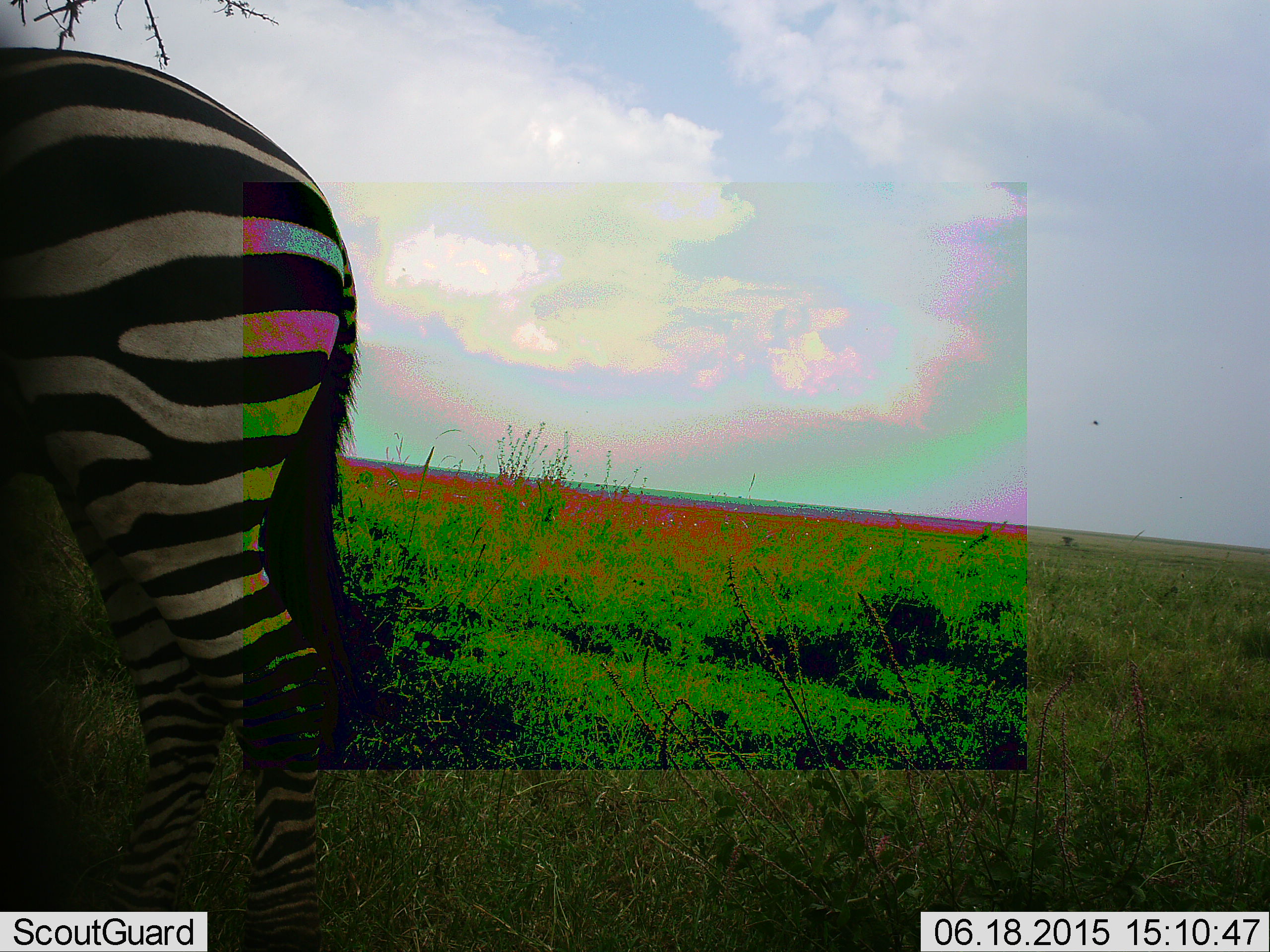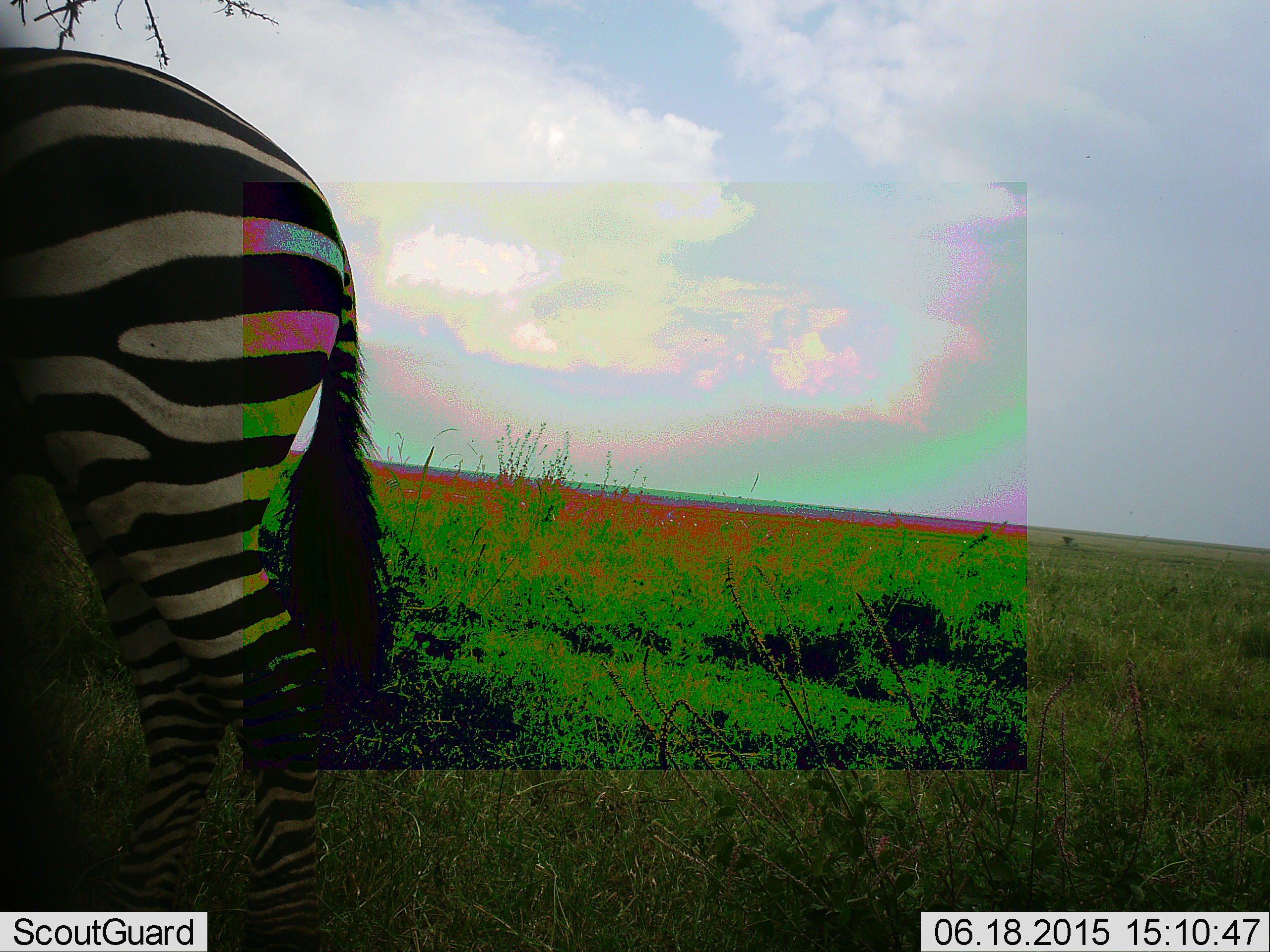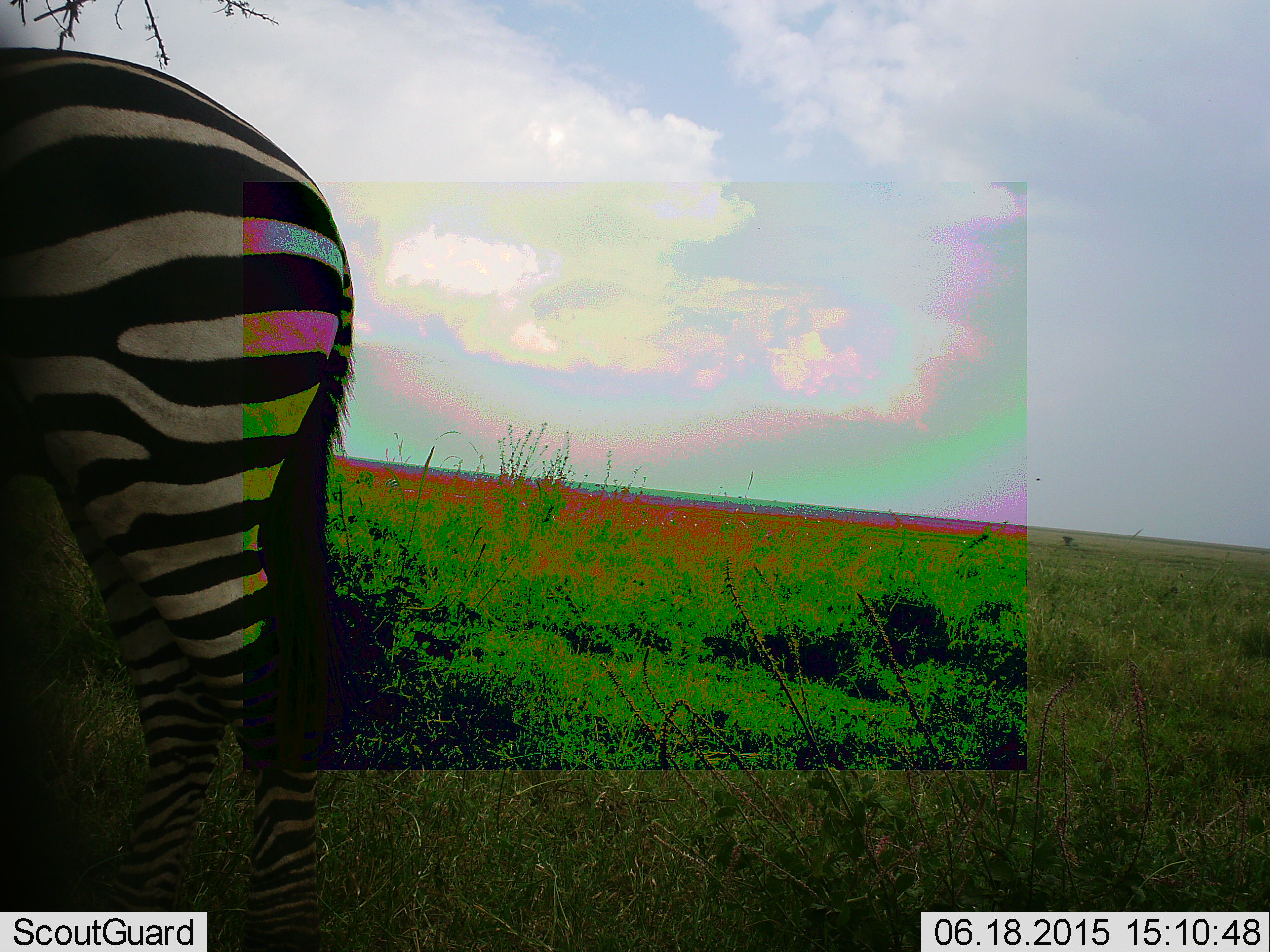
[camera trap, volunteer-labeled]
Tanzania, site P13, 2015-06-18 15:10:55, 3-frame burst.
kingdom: Animalia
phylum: Chordata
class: Mammalia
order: Perissodactyla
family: Equidae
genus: Equus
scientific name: Equus quagga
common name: plains zebra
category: zebra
Zebra (plains zebra) (Equus quagga), count 1. Behavior (volunteer vote fractions): standing 82%, resting 0%, moving 18%, interacting 0%. Young present (vote fraction): 0%. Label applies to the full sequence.